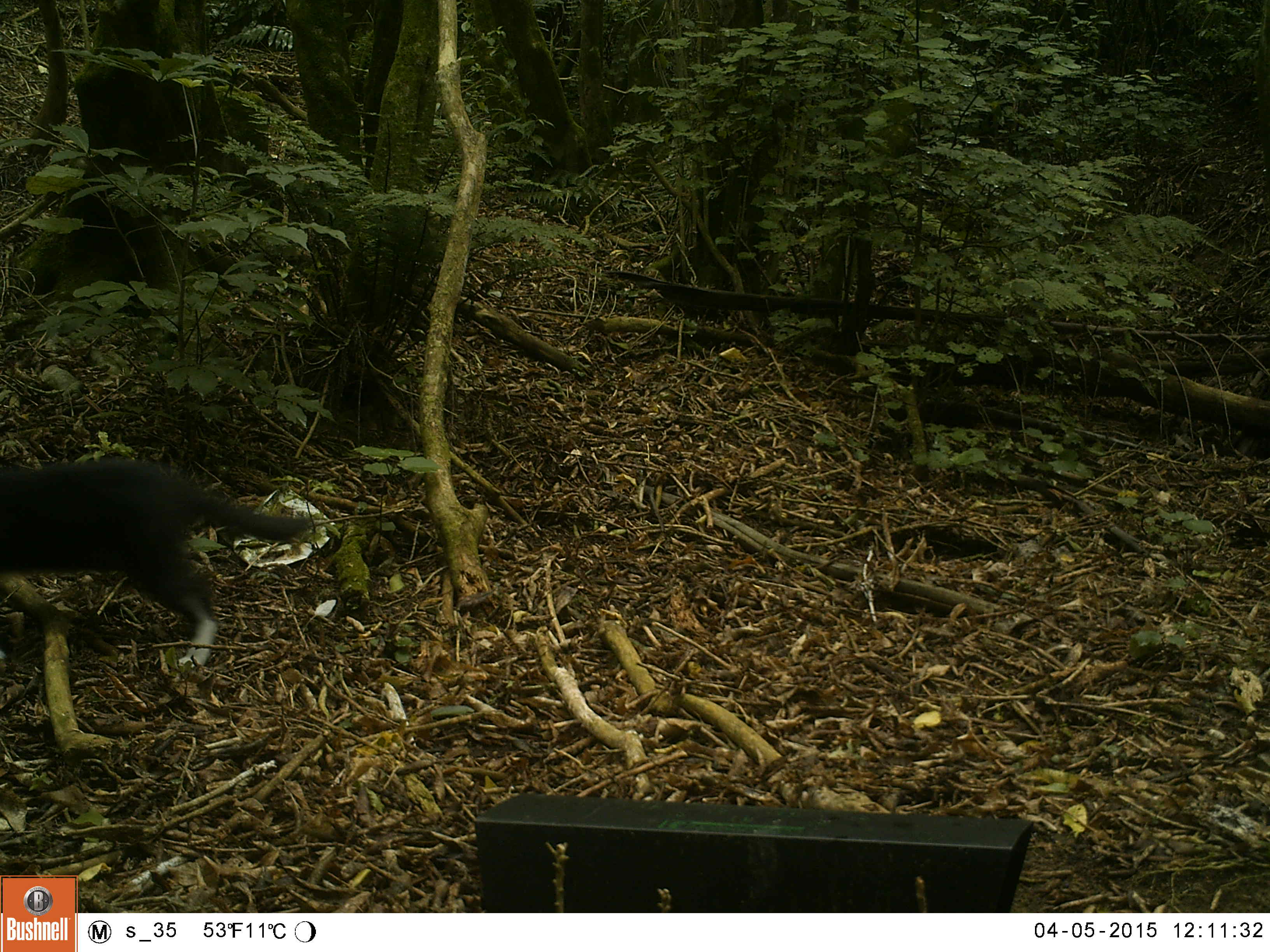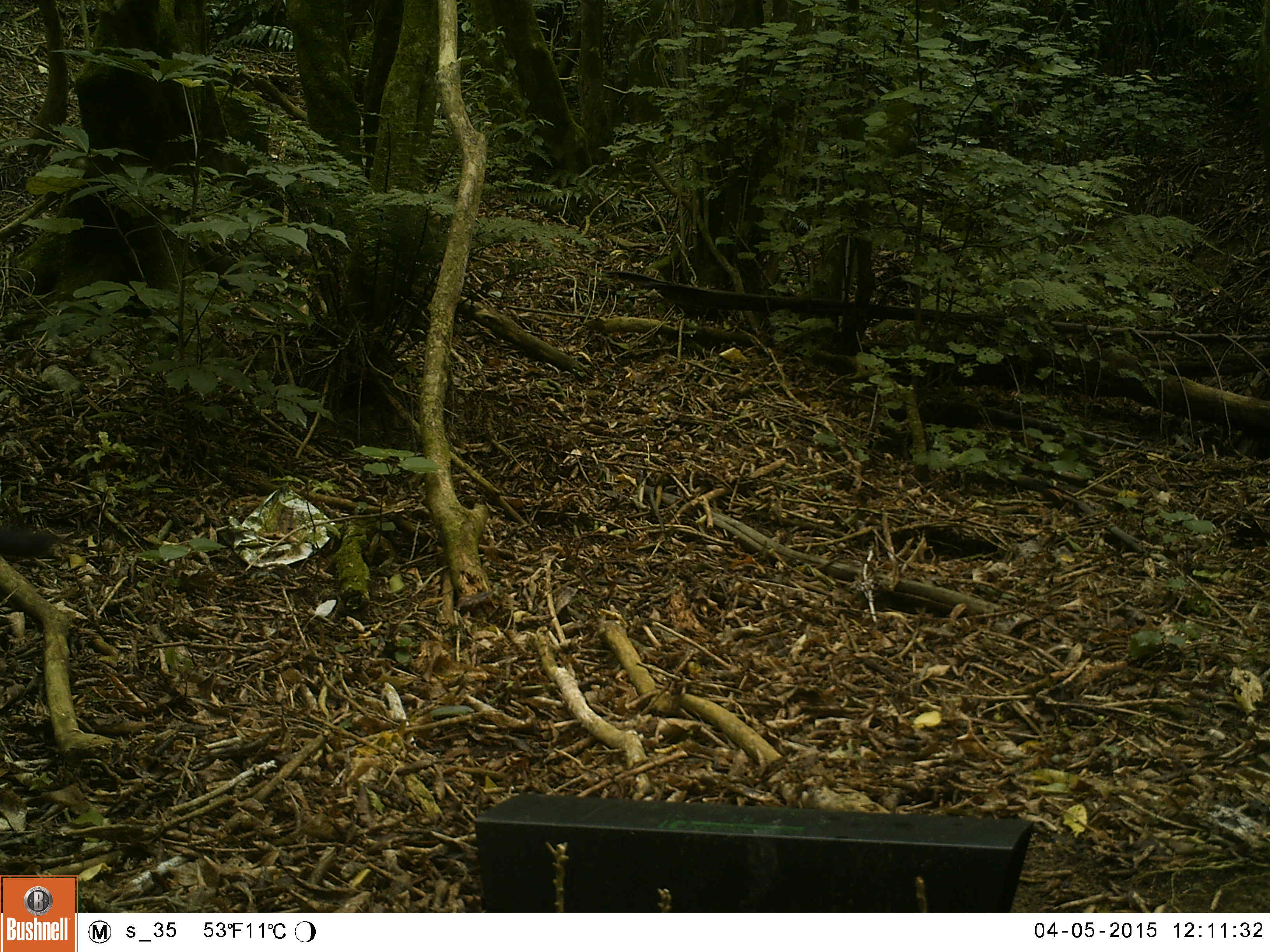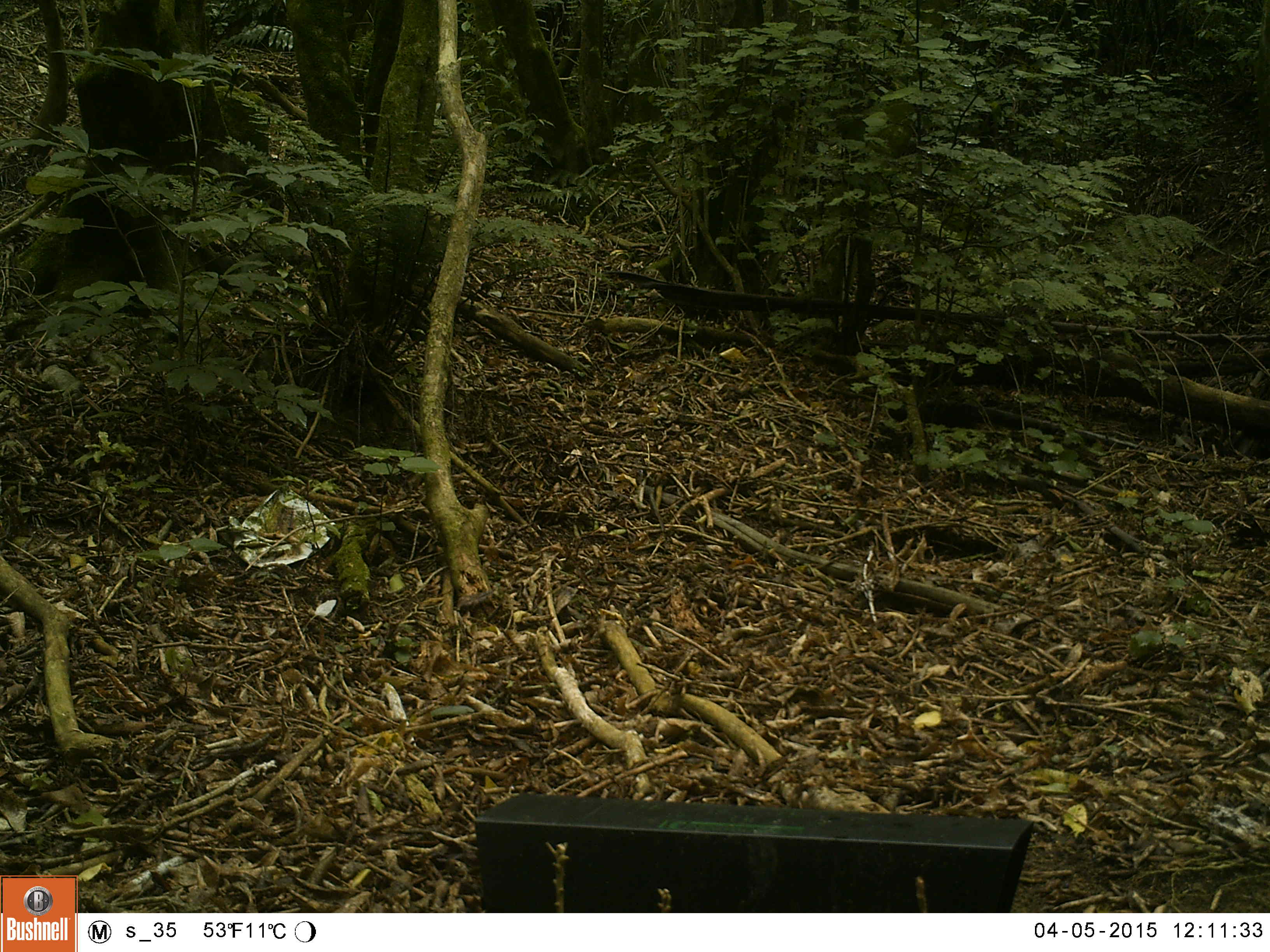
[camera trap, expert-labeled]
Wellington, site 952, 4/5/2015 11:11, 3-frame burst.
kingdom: Animalia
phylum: Chordata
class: Mammalia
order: Carnivora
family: Felidae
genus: Felis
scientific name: Felis catus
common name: cat